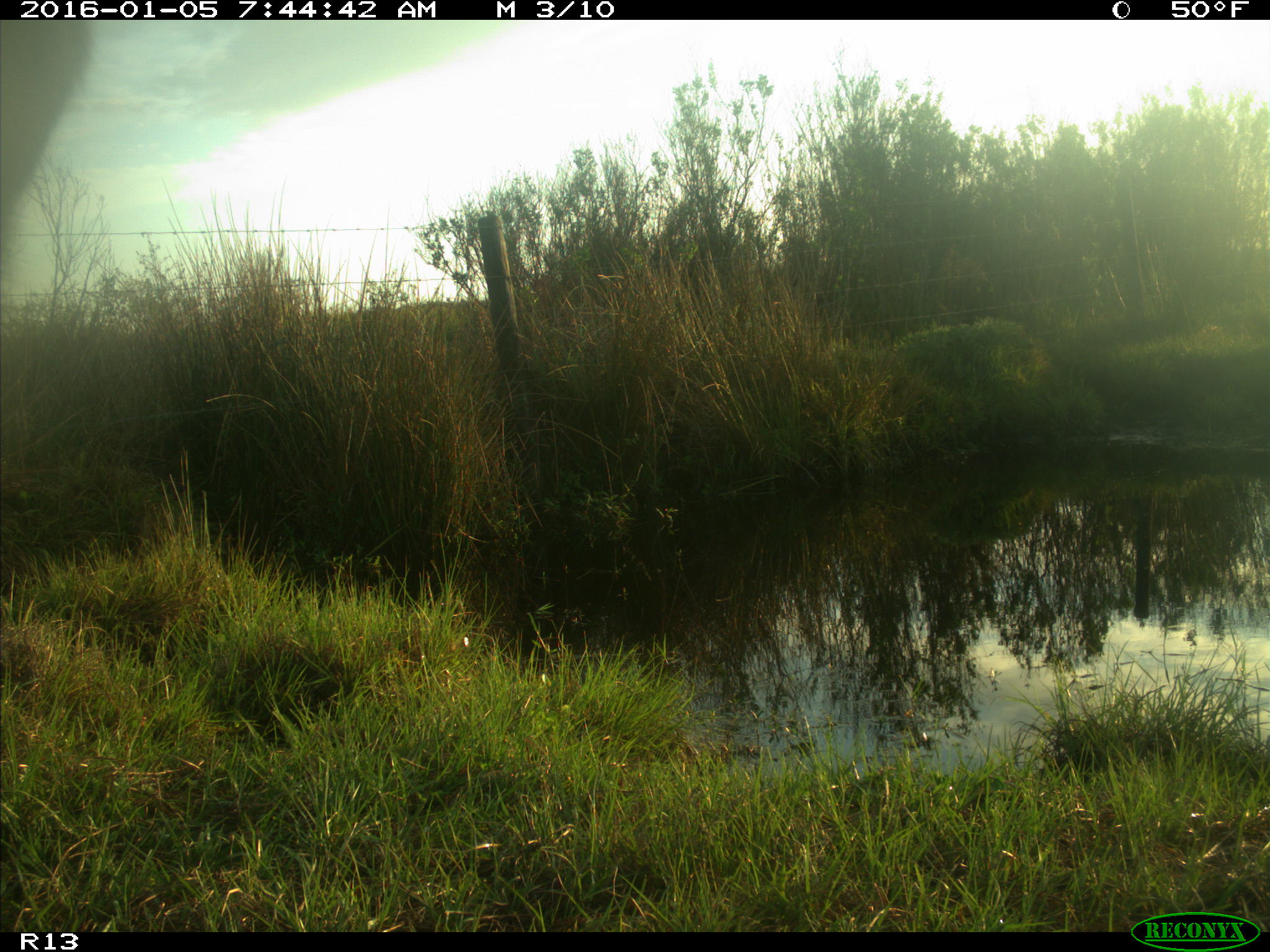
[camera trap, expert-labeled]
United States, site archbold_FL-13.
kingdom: Animalia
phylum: Chordata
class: Mammalia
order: Artiodactyla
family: Bovidae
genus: Bos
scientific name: Bos taurus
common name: domestic cow